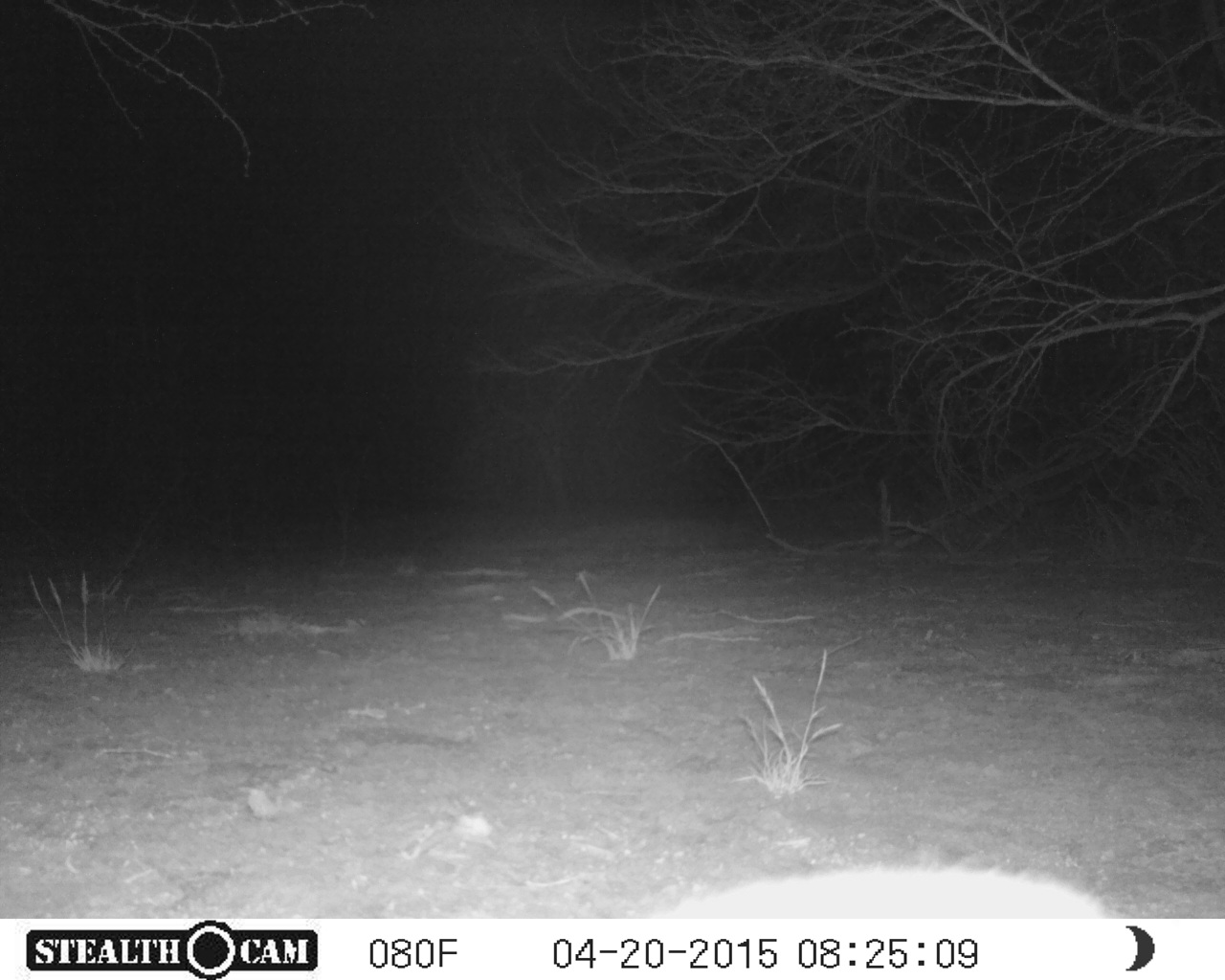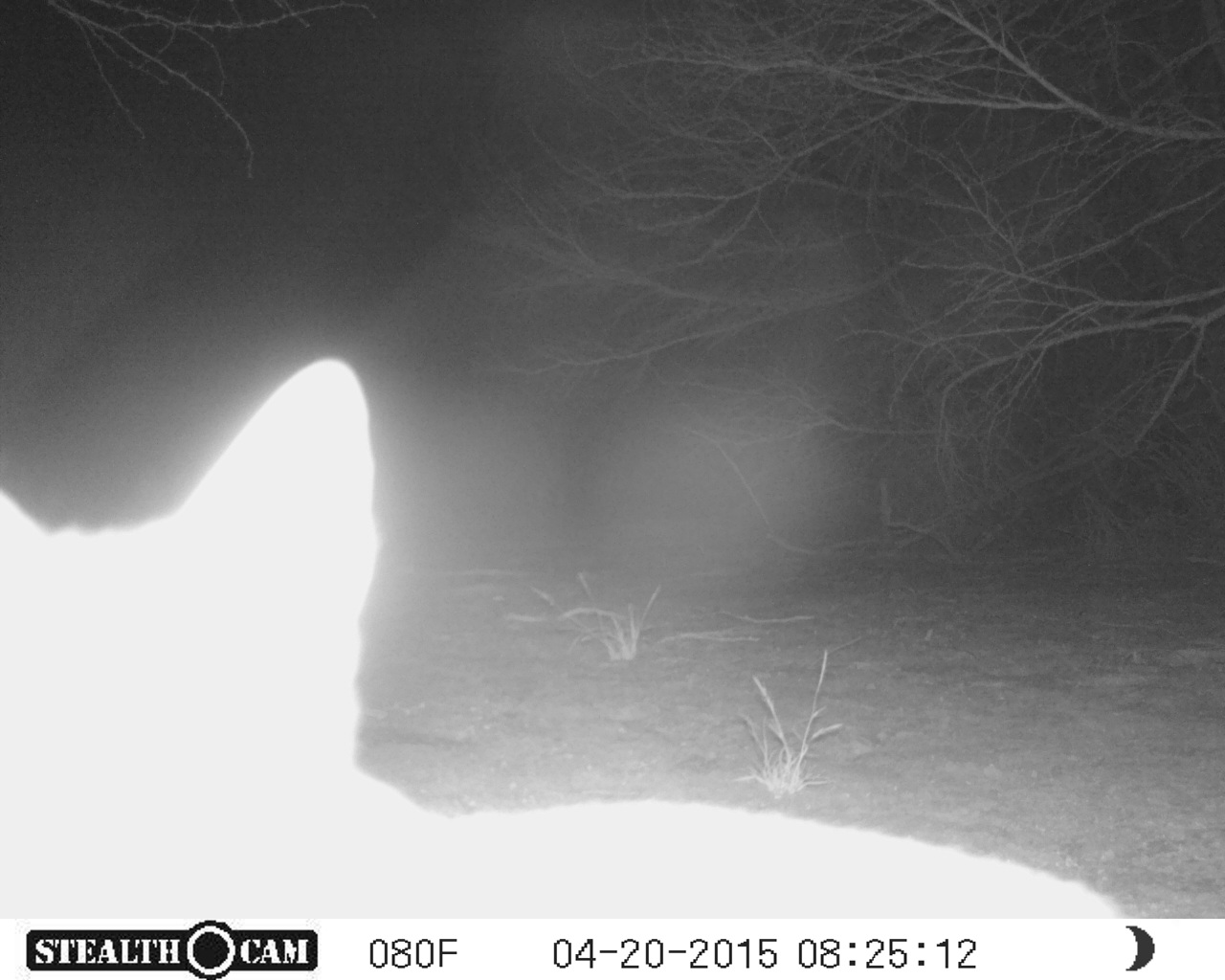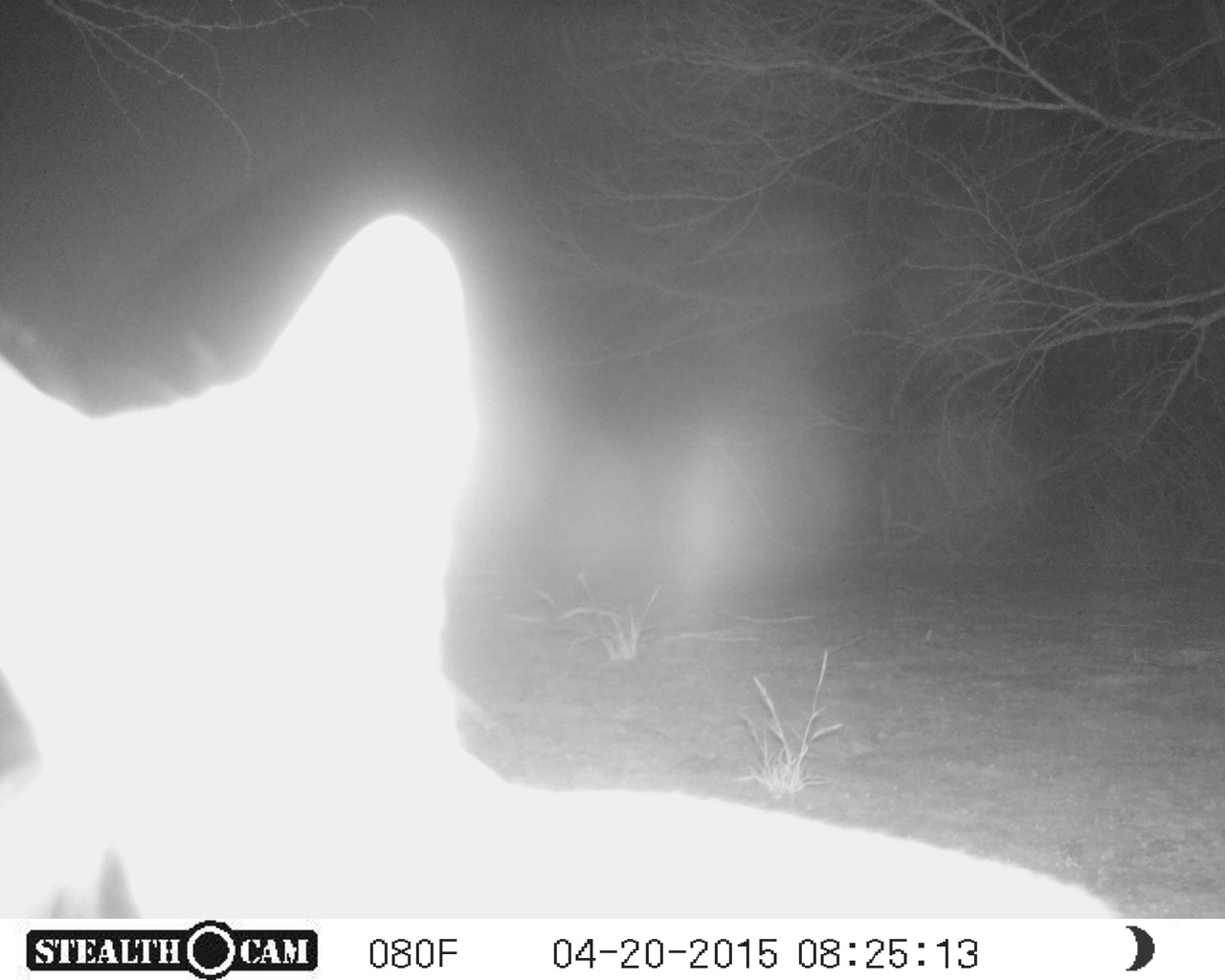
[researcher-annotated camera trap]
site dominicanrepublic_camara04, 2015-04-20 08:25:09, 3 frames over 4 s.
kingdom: Animalia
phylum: Chordata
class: Mammalia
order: Carnivora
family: Felidae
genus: Felis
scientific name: Felis catus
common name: cat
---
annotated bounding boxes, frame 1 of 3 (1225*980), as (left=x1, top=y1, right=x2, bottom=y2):
unknown: (left=663, top=859, right=1113, bottom=916)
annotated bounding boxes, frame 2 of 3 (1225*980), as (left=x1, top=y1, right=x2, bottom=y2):
cat: (left=0, top=347, right=1220, bottom=963)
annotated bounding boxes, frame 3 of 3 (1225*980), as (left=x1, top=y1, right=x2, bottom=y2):
cat: (left=18, top=211, right=965, bottom=957)